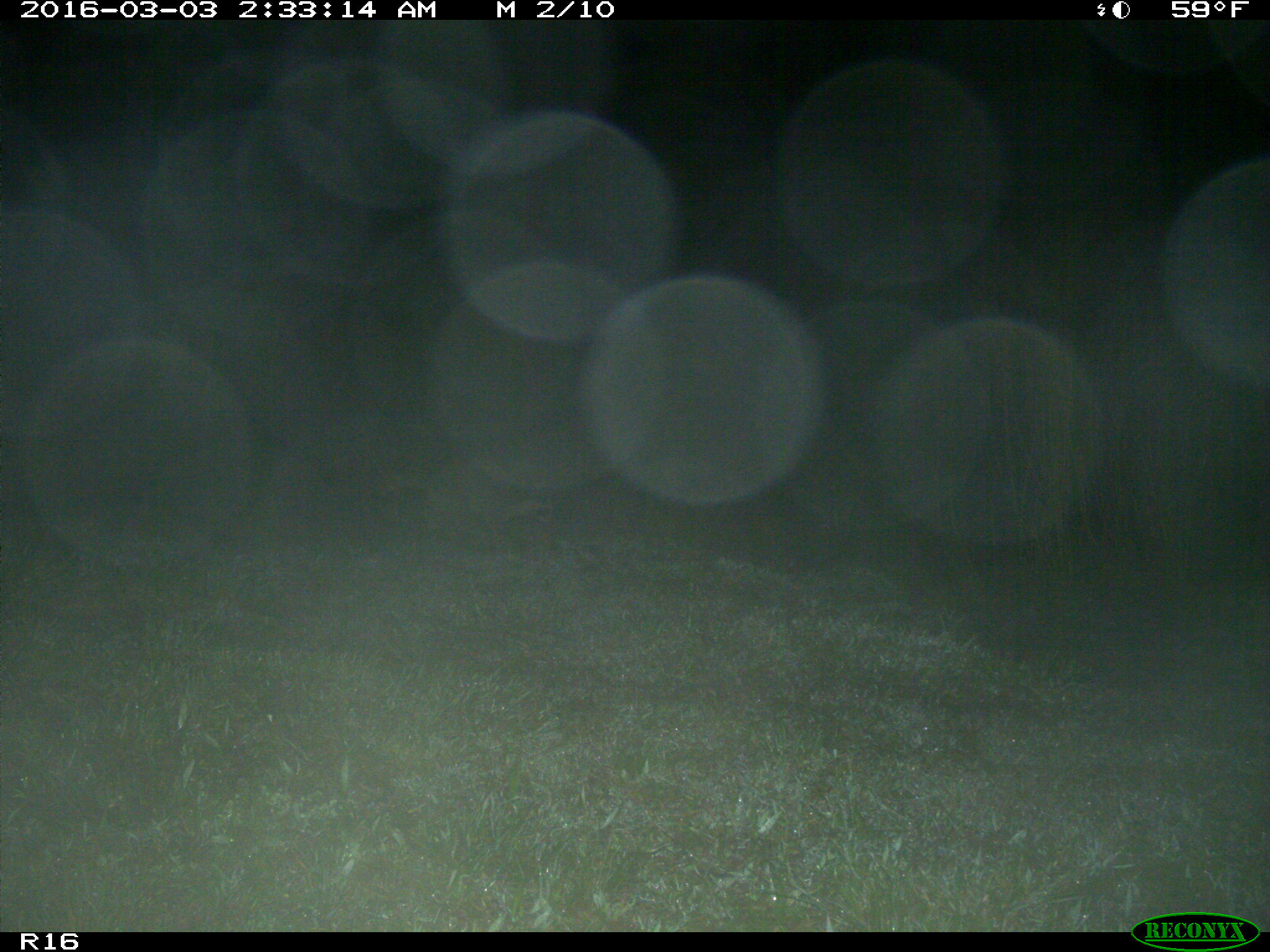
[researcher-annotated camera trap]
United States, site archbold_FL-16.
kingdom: Animalia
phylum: Chordata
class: Mammalia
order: Carnivora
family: Procyonidae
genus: Procyon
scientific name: Procyon lotor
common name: common raccoon